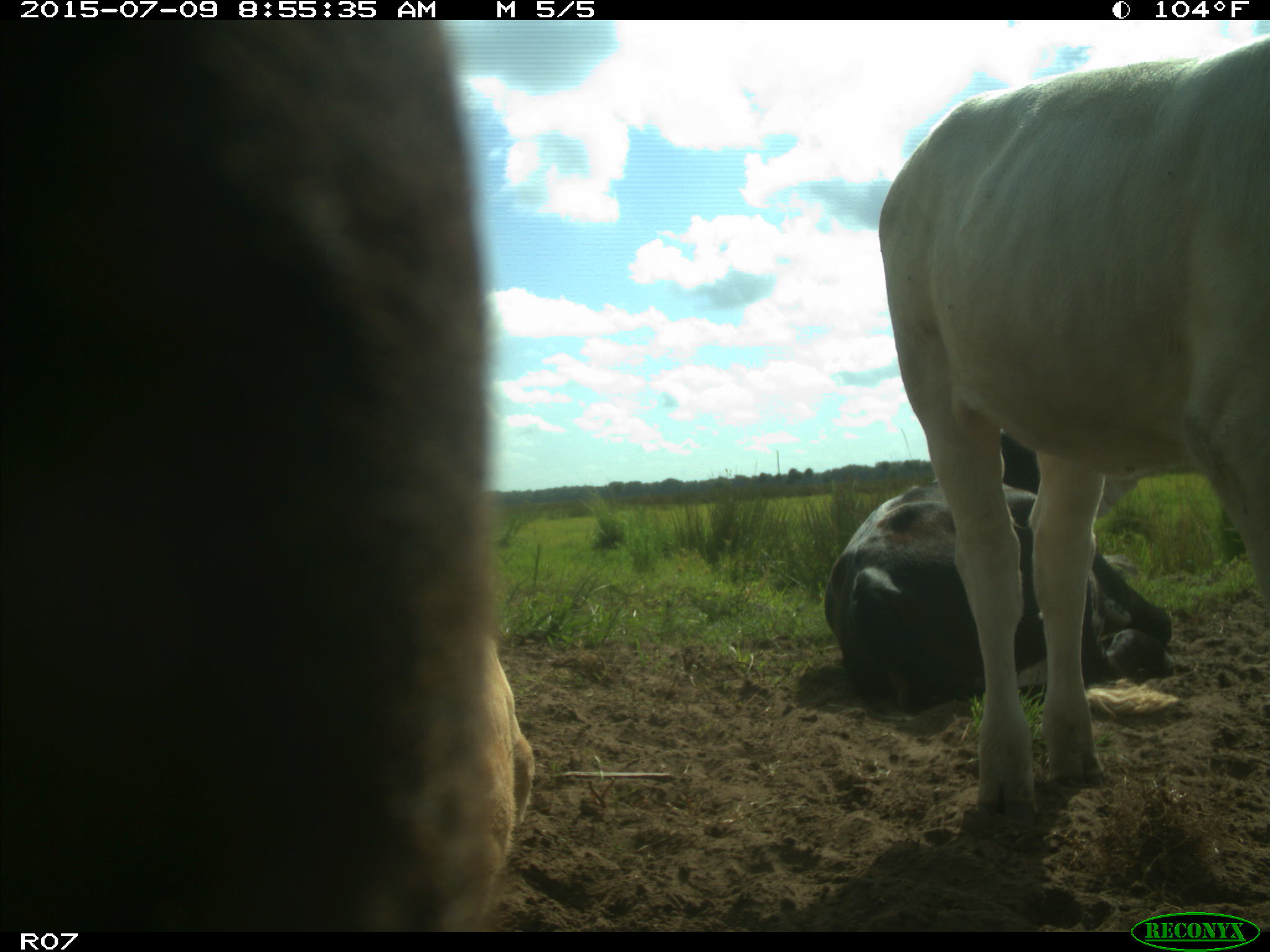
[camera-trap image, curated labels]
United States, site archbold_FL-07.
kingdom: Animalia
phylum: Chordata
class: Mammalia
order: Artiodactyla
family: Bovidae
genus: Bos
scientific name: Bos taurus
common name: domestic cow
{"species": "Bos taurus (domestic cow)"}